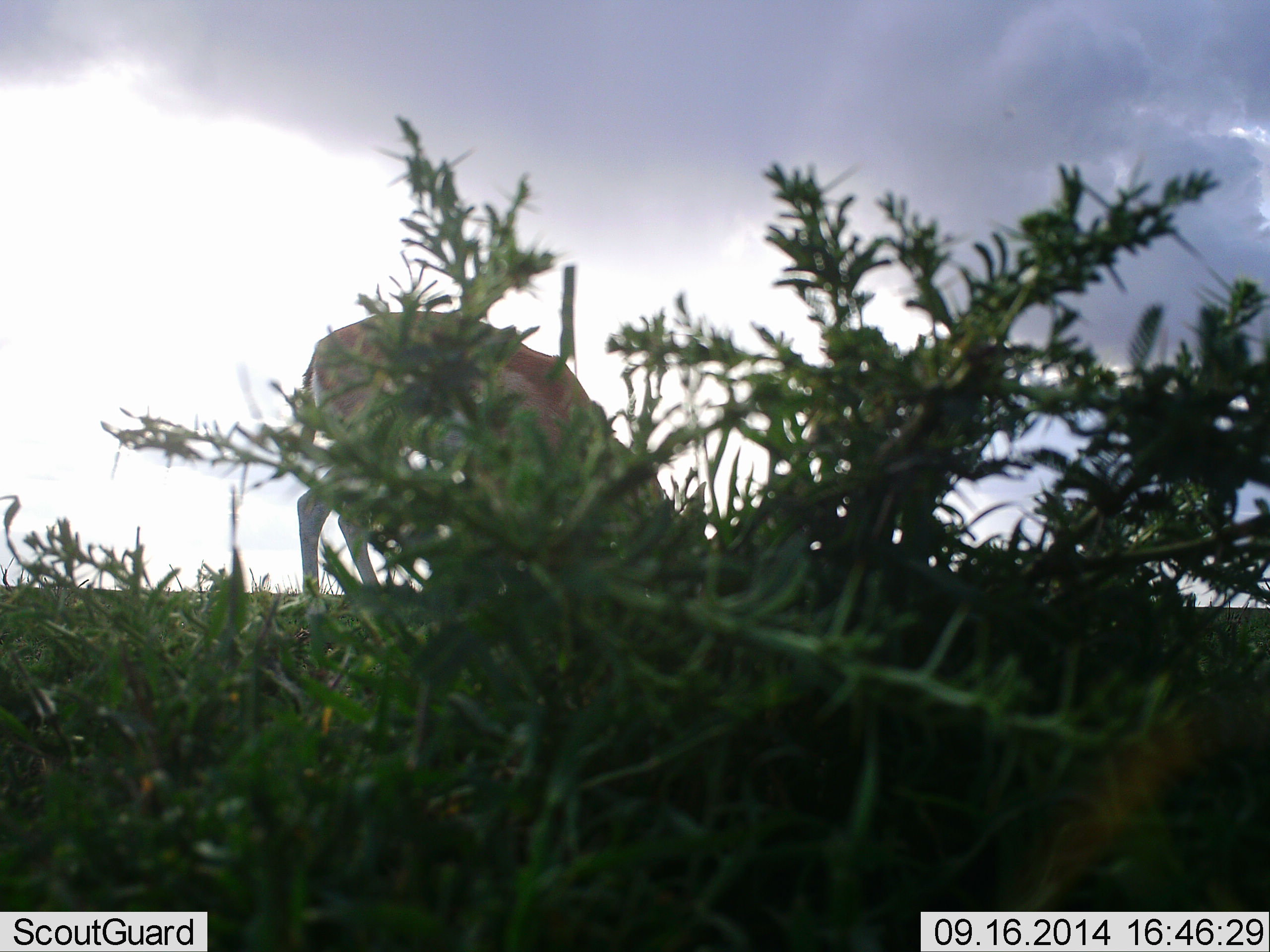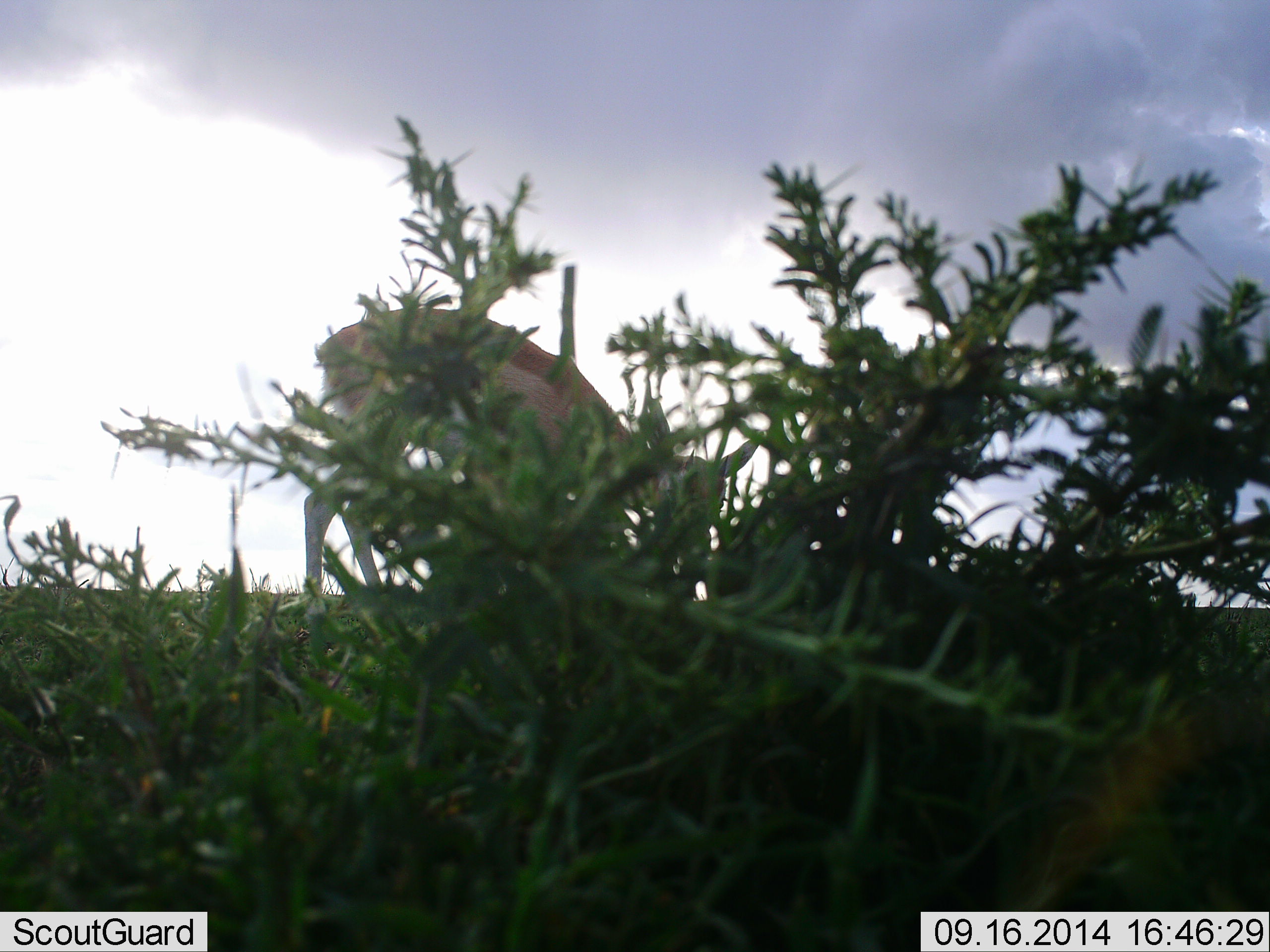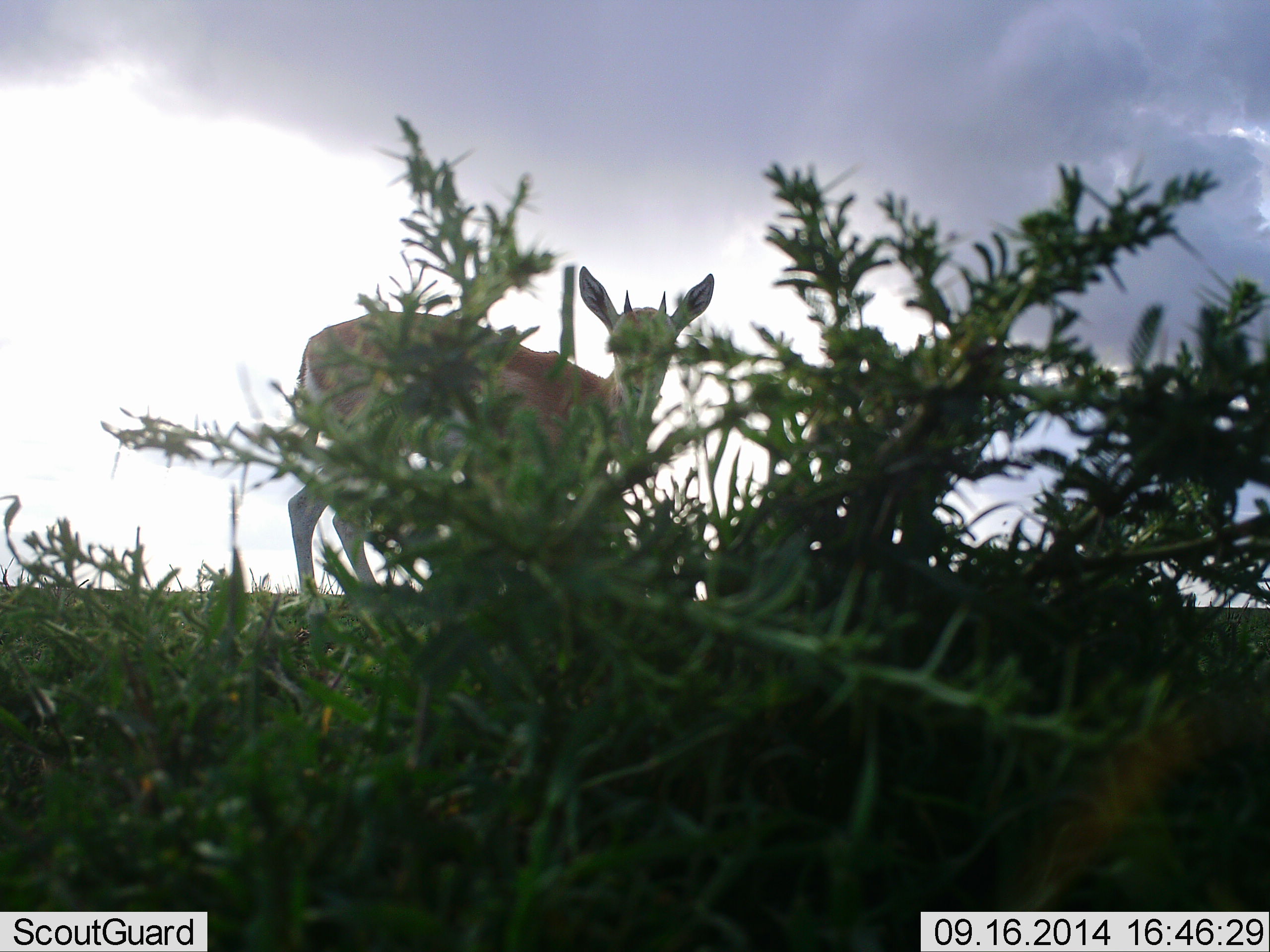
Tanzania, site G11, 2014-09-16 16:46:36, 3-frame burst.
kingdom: Animalia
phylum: Chordata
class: Mammalia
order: Artiodactyla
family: Bovidae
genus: Nanger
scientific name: Nanger granti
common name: grant's gazelle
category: gazellegrants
Gazellegrants (grant's gazelle) (Nanger granti), count 1. Behavior (volunteer vote fractions): standing 30%, resting 0%, moving 0%, interacting 0%. Young present (vote fraction): 0%. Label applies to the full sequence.